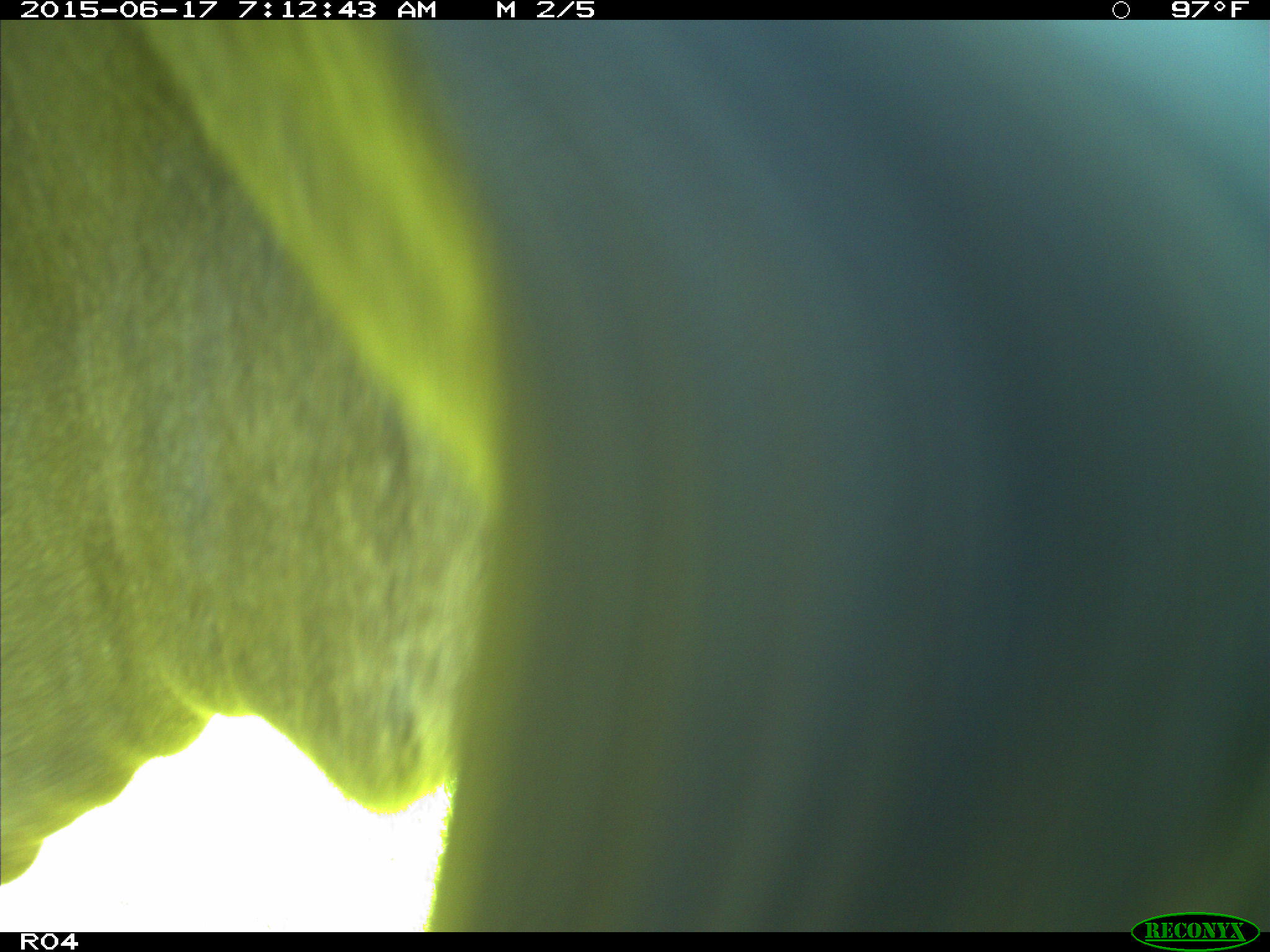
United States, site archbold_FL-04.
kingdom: Animalia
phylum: Chordata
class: Mammalia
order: Artiodactyla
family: Bovidae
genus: Bos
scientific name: Bos taurus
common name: domestic cow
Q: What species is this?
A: Bos taurus (domestic cow).